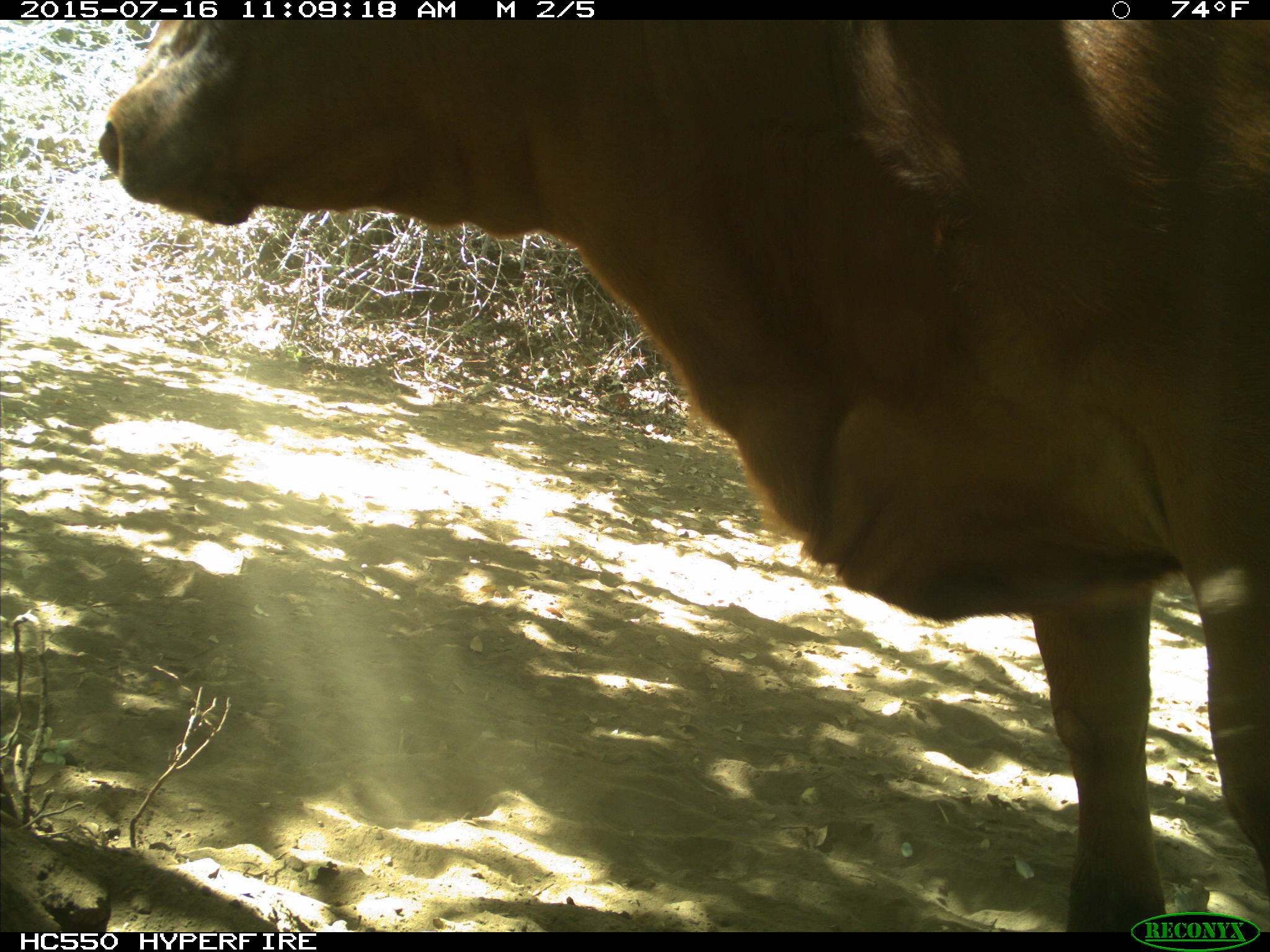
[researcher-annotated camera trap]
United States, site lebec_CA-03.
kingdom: Animalia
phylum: Chordata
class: Mammalia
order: Artiodactyla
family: Bovidae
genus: Bos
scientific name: Bos taurus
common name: domestic cow